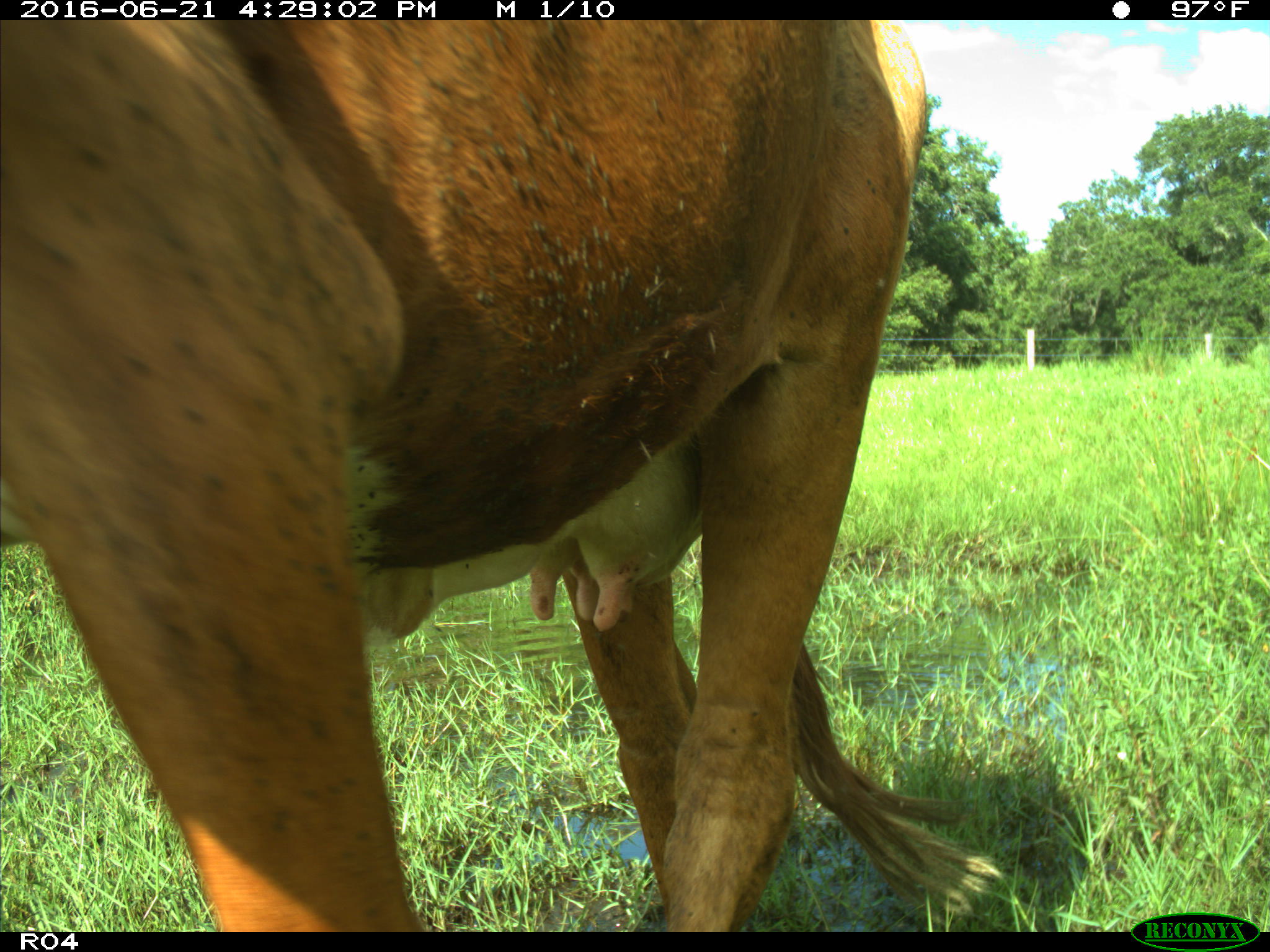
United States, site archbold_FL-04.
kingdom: Animalia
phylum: Chordata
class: Mammalia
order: Artiodactyla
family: Bovidae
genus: Bos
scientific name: Bos taurus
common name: domestic cow